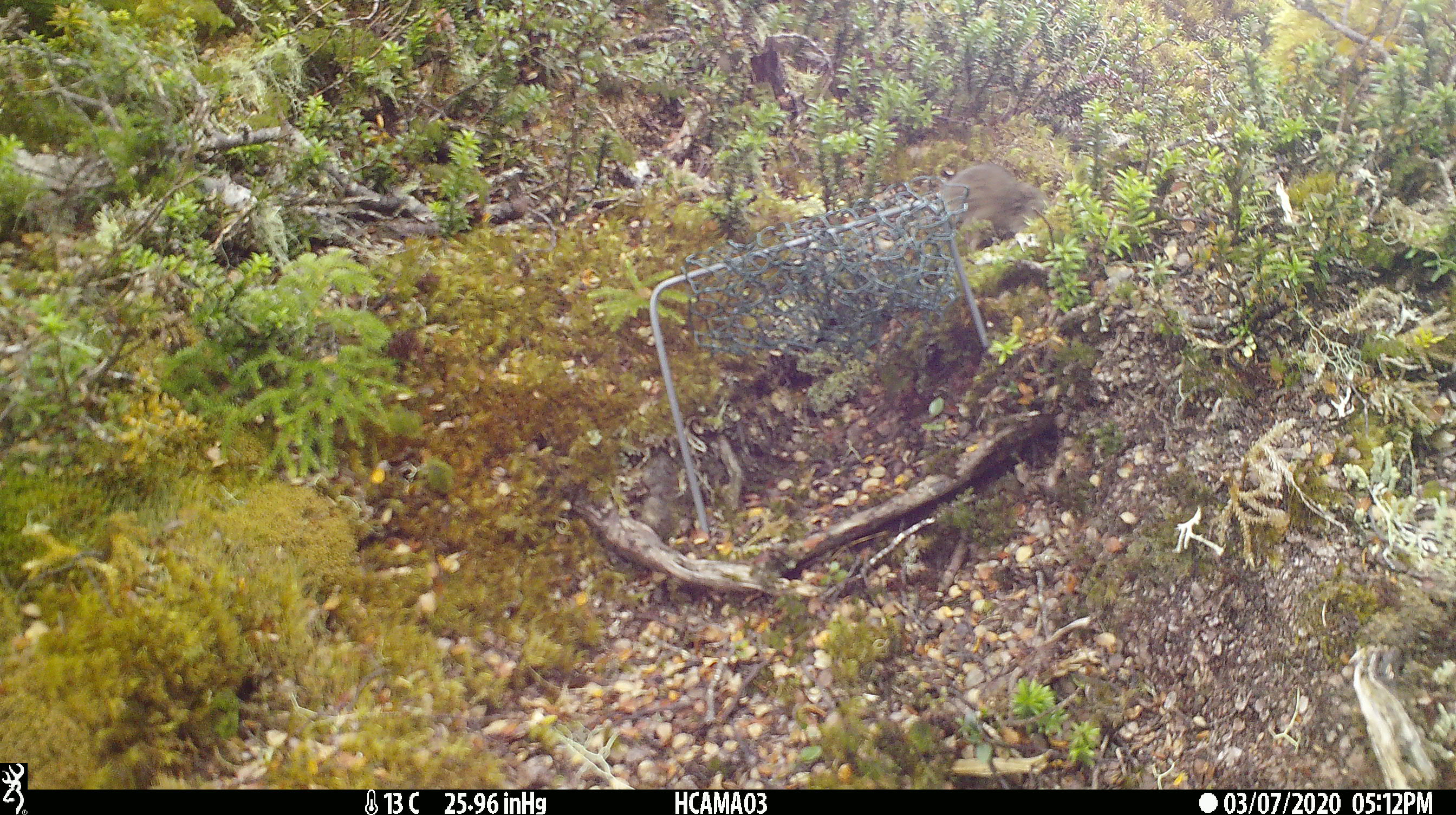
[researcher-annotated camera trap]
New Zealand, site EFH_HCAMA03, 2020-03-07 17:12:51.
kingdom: Animalia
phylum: Chordata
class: Mammalia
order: Rodentia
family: Muridae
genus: Mus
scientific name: Mus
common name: mouse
Mouse (Mus).